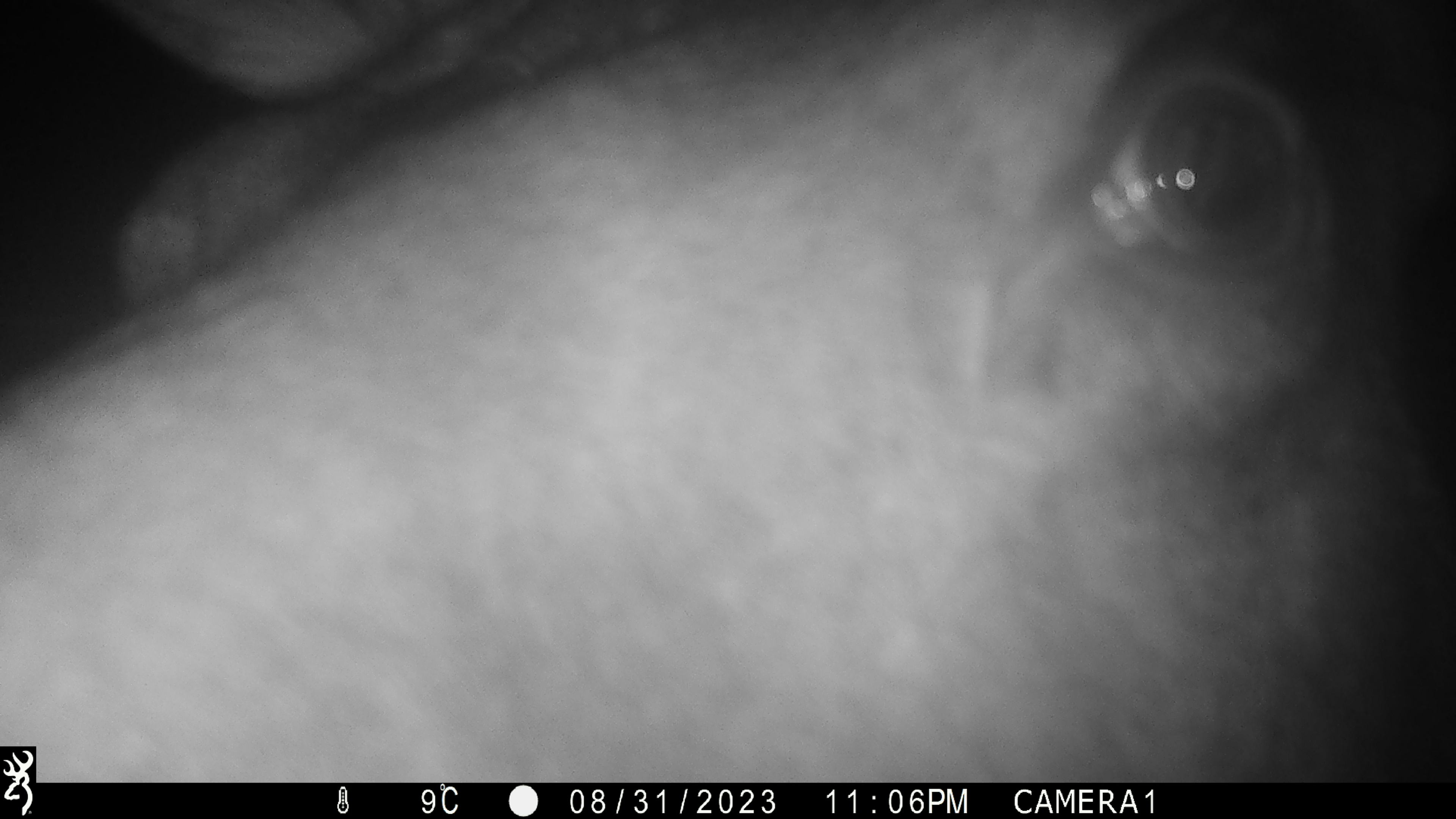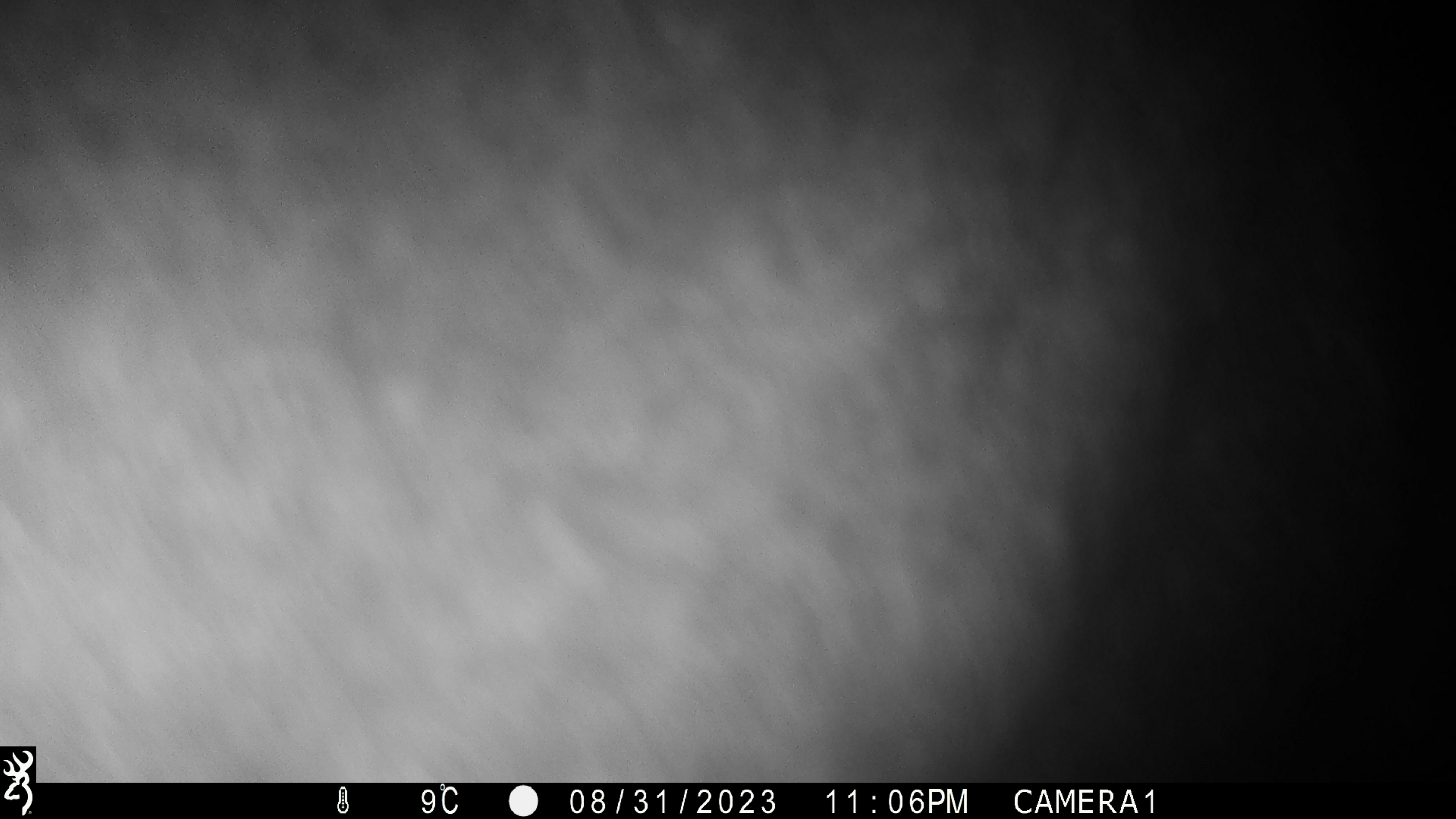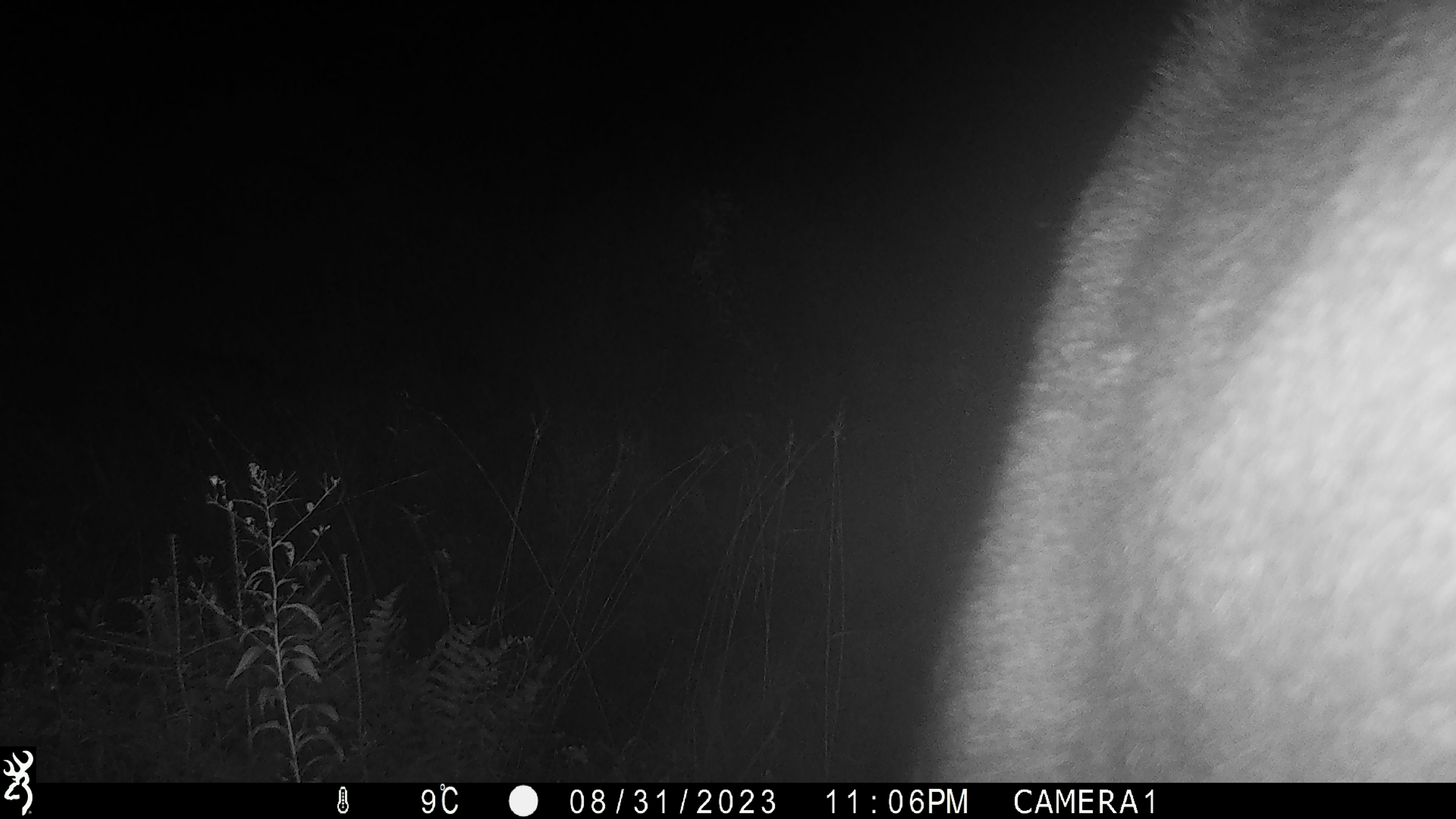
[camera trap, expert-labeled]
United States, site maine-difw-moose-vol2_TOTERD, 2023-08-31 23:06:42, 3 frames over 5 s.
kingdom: Animalia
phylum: Chordata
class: Mammalia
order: Artiodactyla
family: Cervidae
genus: Alces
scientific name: Alces alces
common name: moose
Moose (Alces alces).